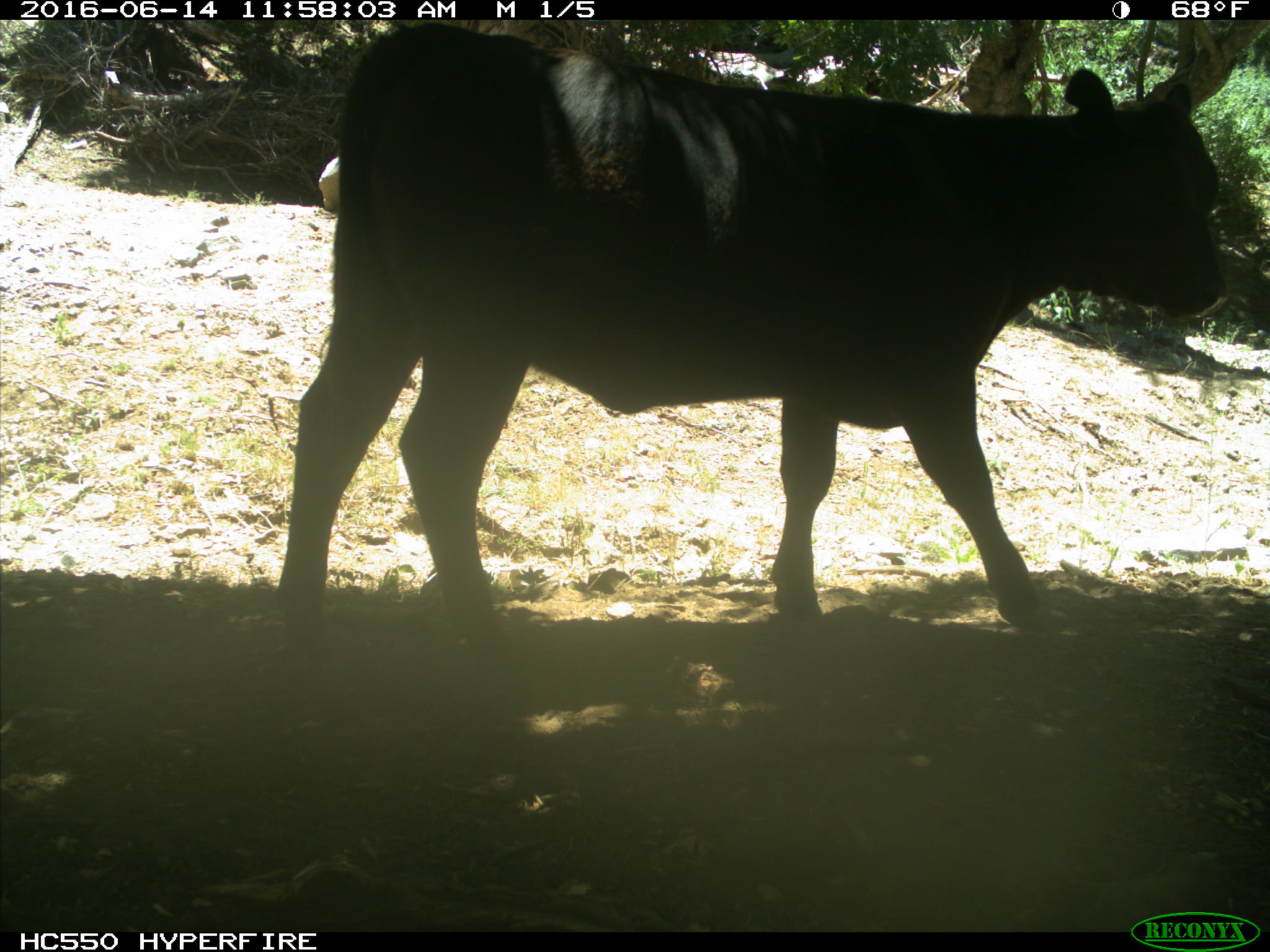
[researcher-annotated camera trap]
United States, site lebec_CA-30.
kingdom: Animalia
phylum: Chordata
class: Mammalia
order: Artiodactyla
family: Bovidae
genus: Bos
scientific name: Bos taurus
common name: domestic cow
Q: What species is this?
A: Bos taurus (domestic cow).